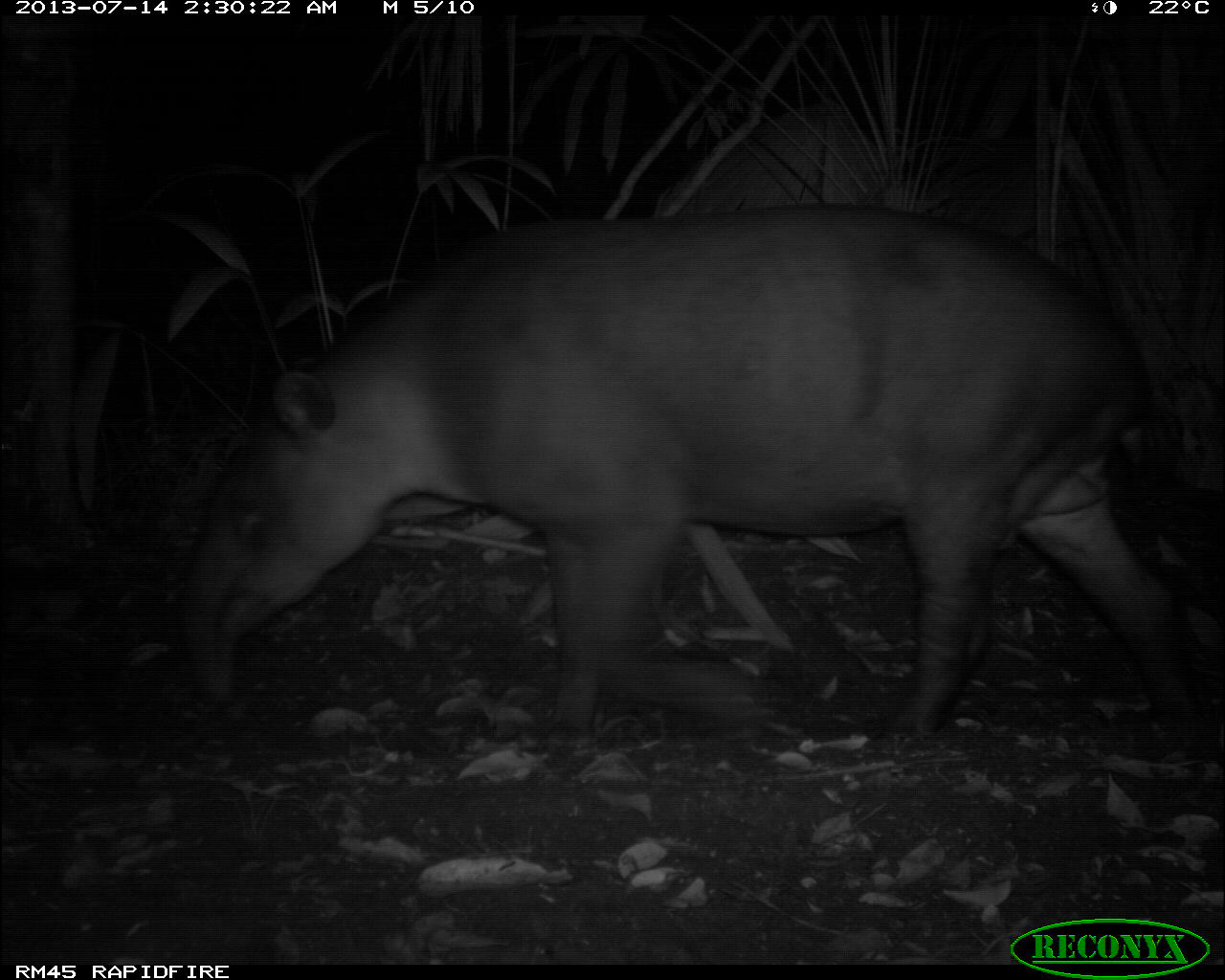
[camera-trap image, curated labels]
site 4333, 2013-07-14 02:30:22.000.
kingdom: Animalia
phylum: Chordata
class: Mammalia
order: Perissodactyla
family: Tapiridae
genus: Tapirus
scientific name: Tapirus bairdii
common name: baird's tapir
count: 1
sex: male